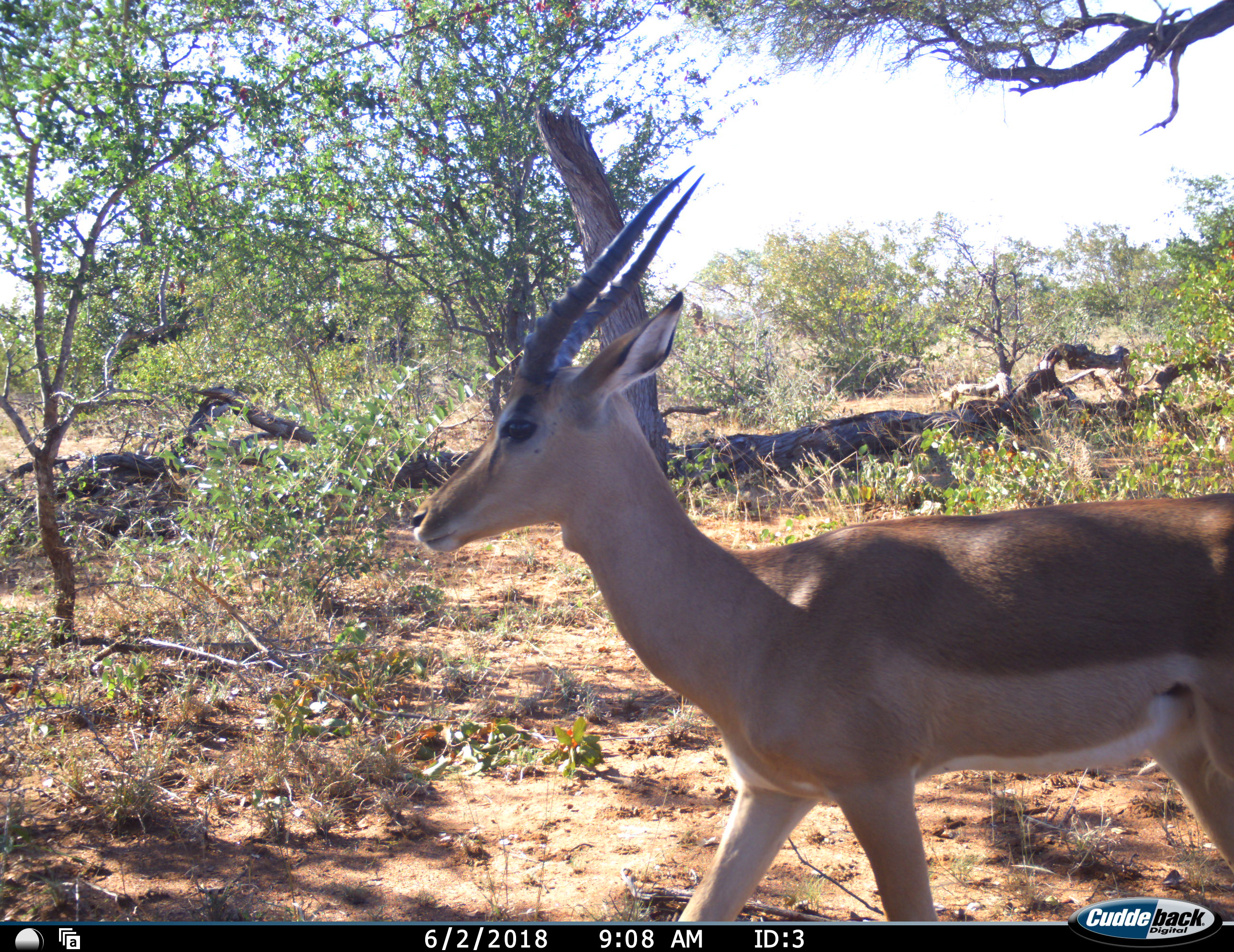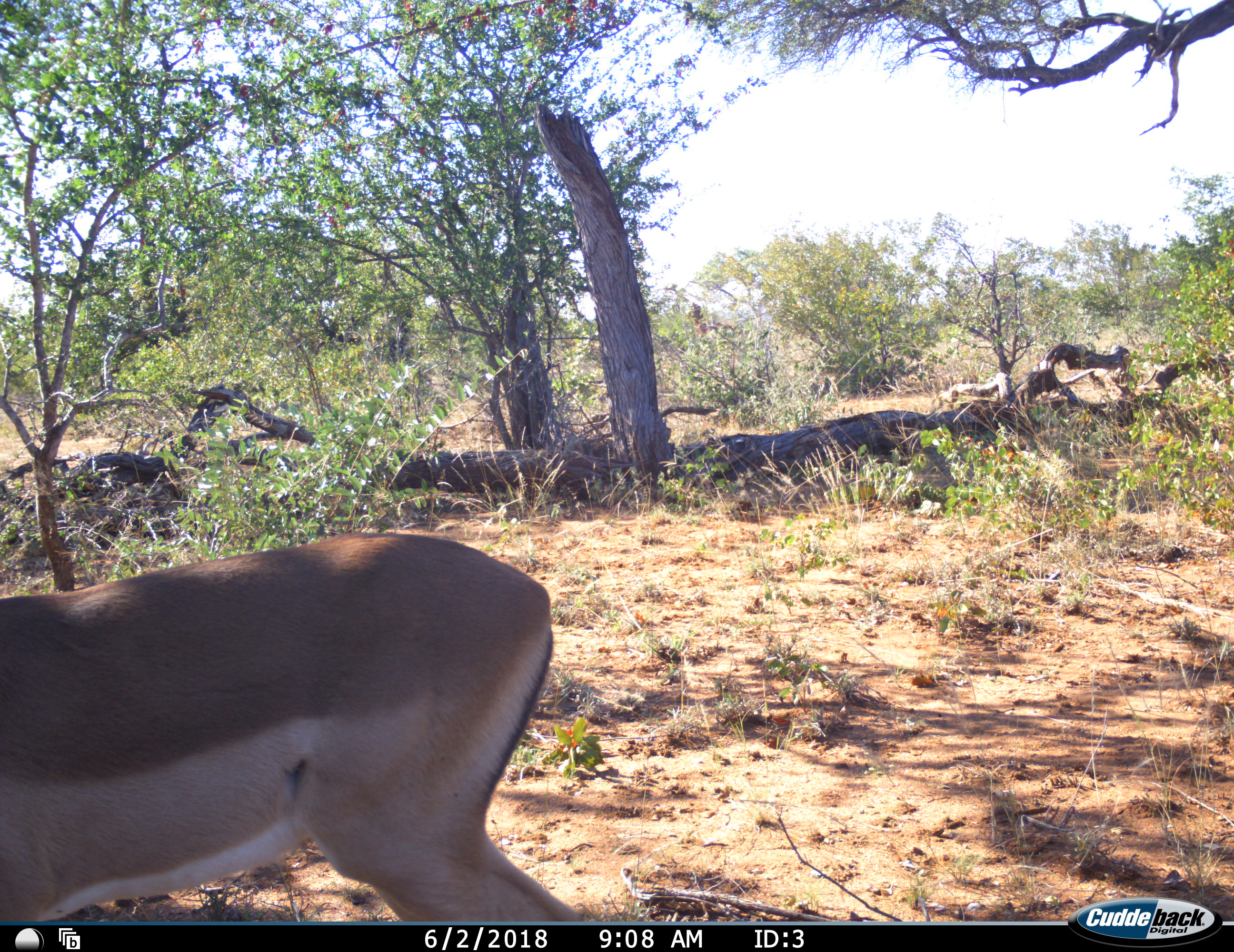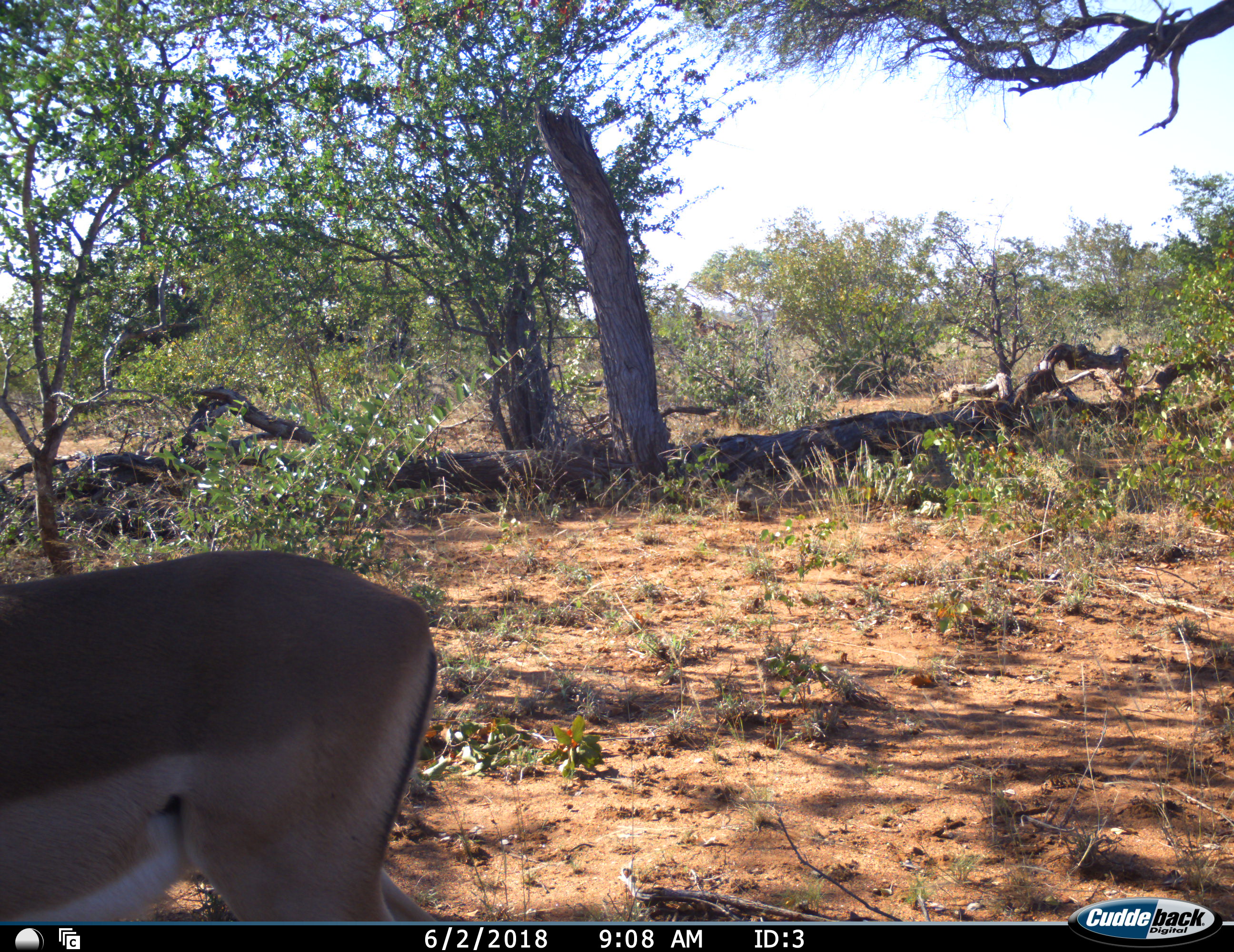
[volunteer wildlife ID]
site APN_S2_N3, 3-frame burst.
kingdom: Animalia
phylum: Chordata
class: Mammalia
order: Artiodactyla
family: Bovidae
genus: Aepyceros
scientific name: Aepyceros melampus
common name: impala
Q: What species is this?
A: Impala (Aepyceros melampus).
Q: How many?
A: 1.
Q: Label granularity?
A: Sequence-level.